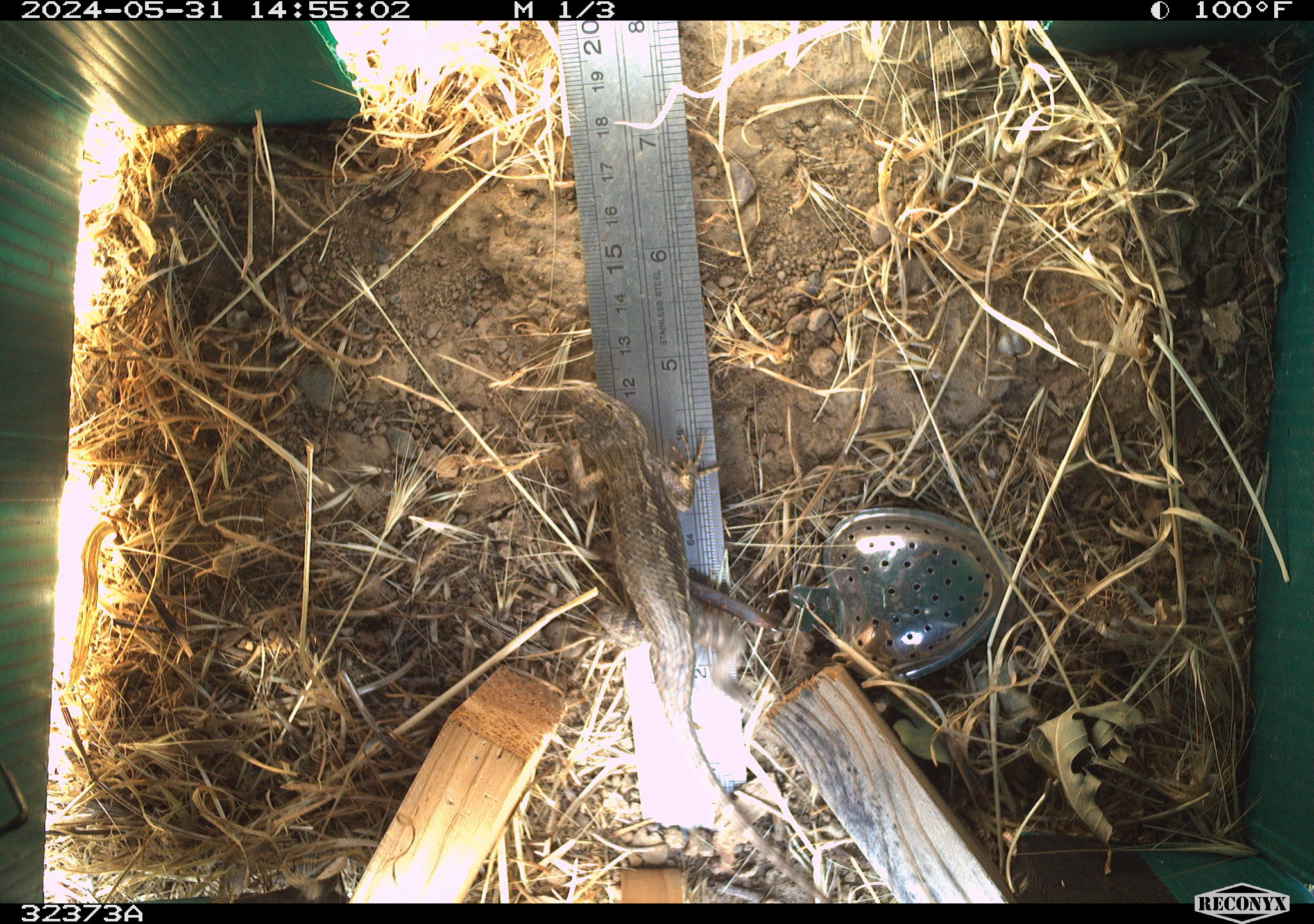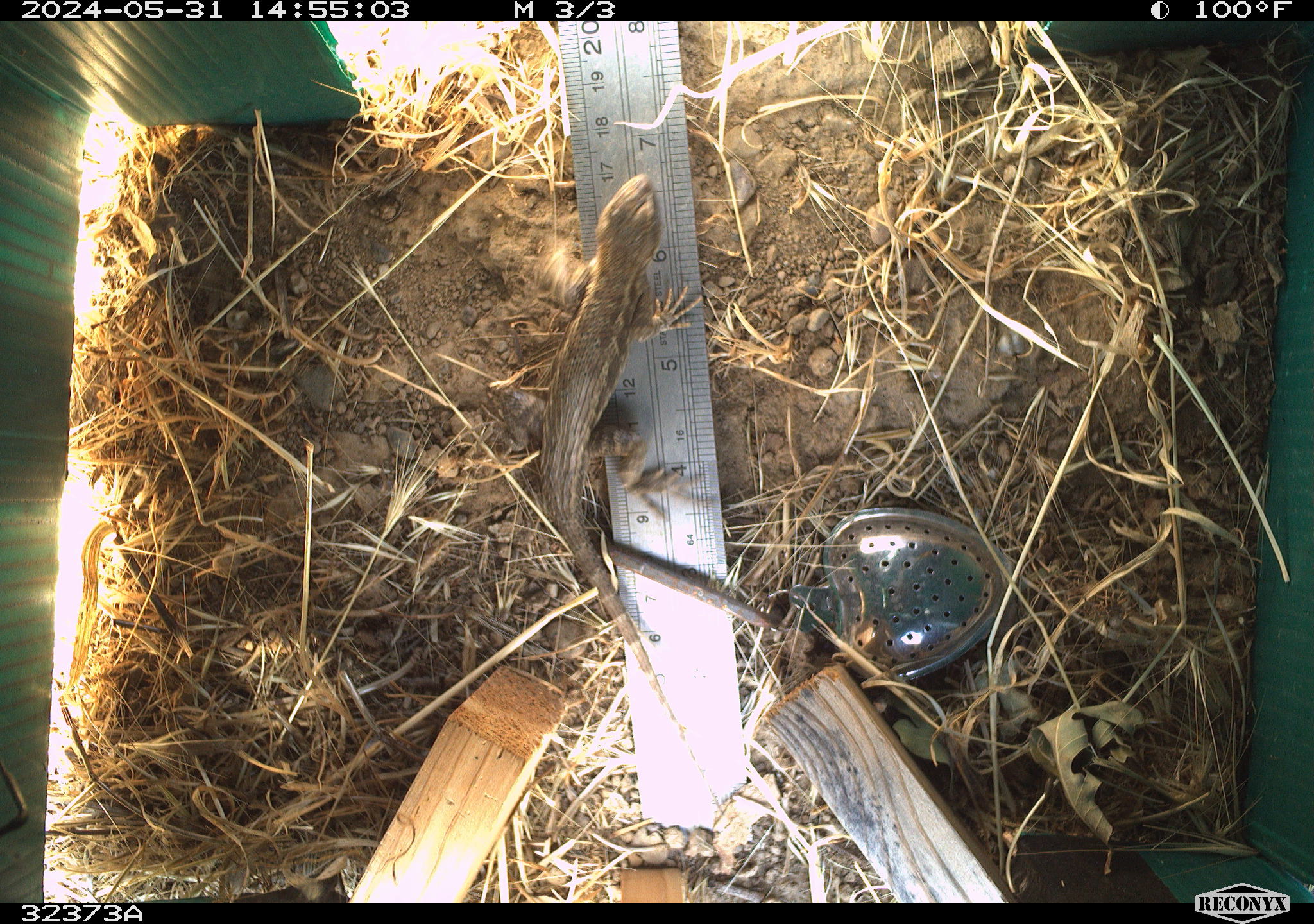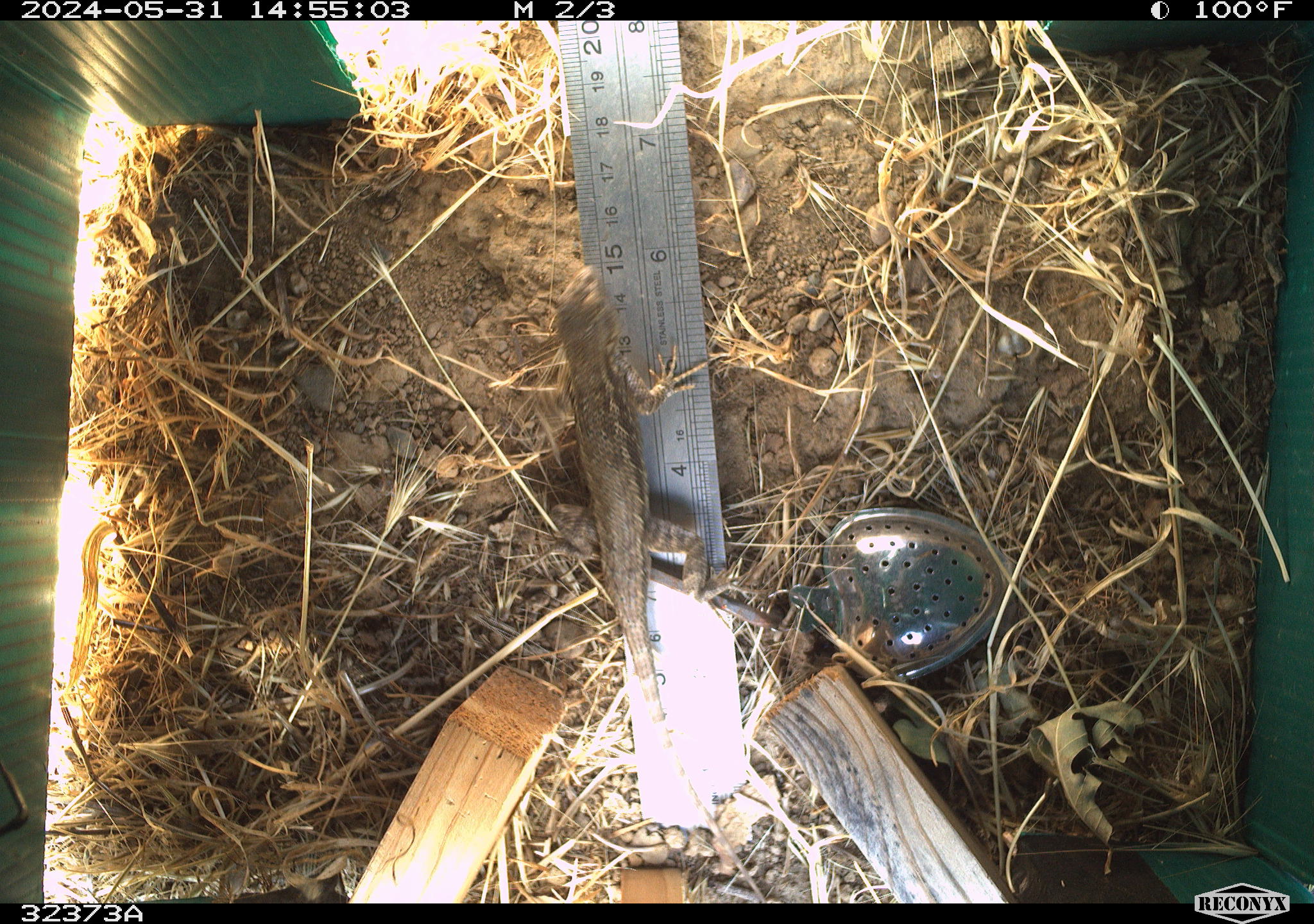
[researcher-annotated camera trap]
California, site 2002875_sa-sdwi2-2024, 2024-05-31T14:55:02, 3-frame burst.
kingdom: Animalia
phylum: Chordata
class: Reptilia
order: Squamata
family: Phrynosomatidae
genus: Sceloporus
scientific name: Sceloporus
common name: spiny lizards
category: sceloporus species